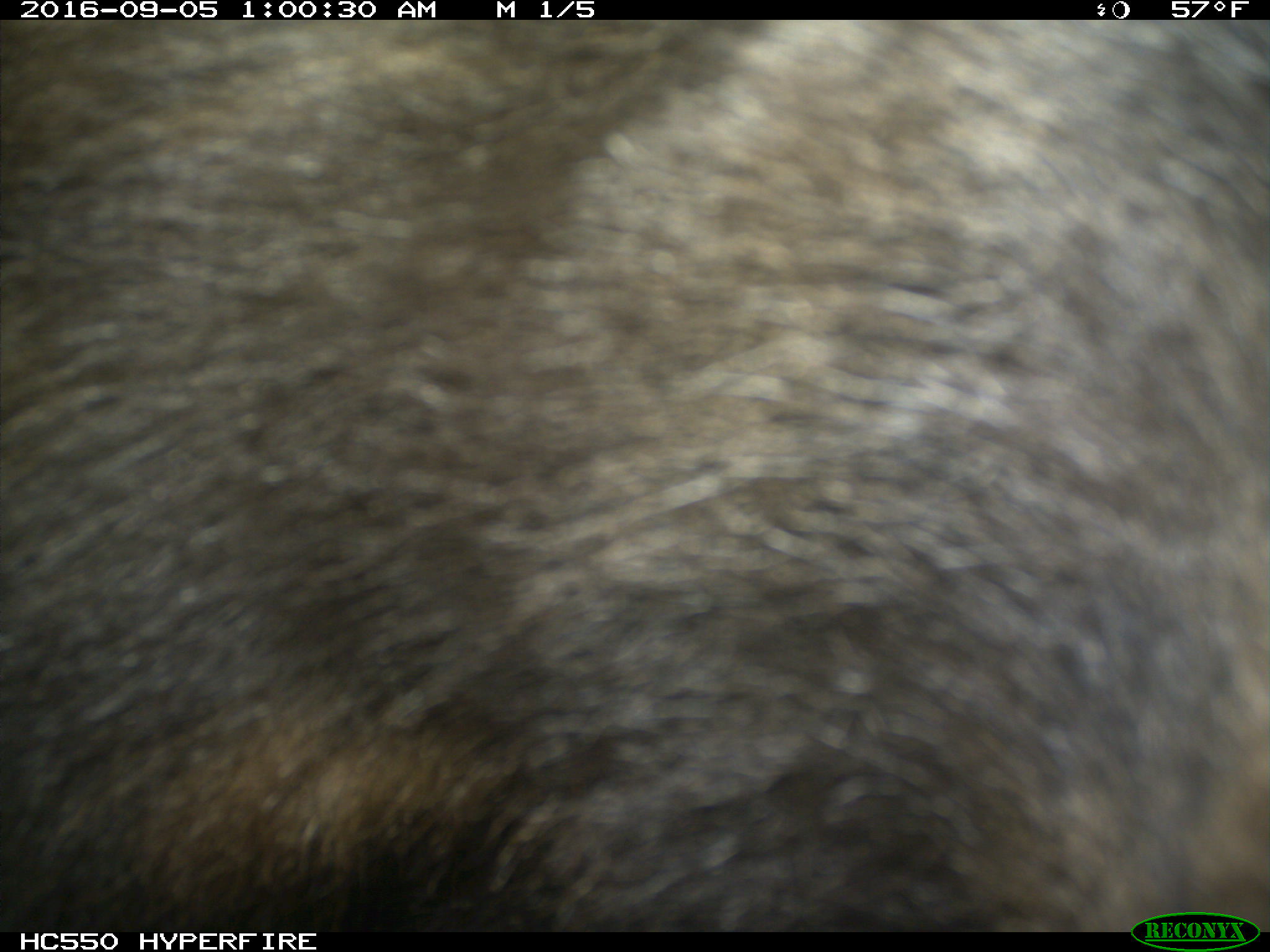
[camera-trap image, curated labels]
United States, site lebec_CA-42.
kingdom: Animalia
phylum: Chordata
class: Mammalia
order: Carnivora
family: Ursidae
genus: Ursus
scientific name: Ursus americanus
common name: american black bear